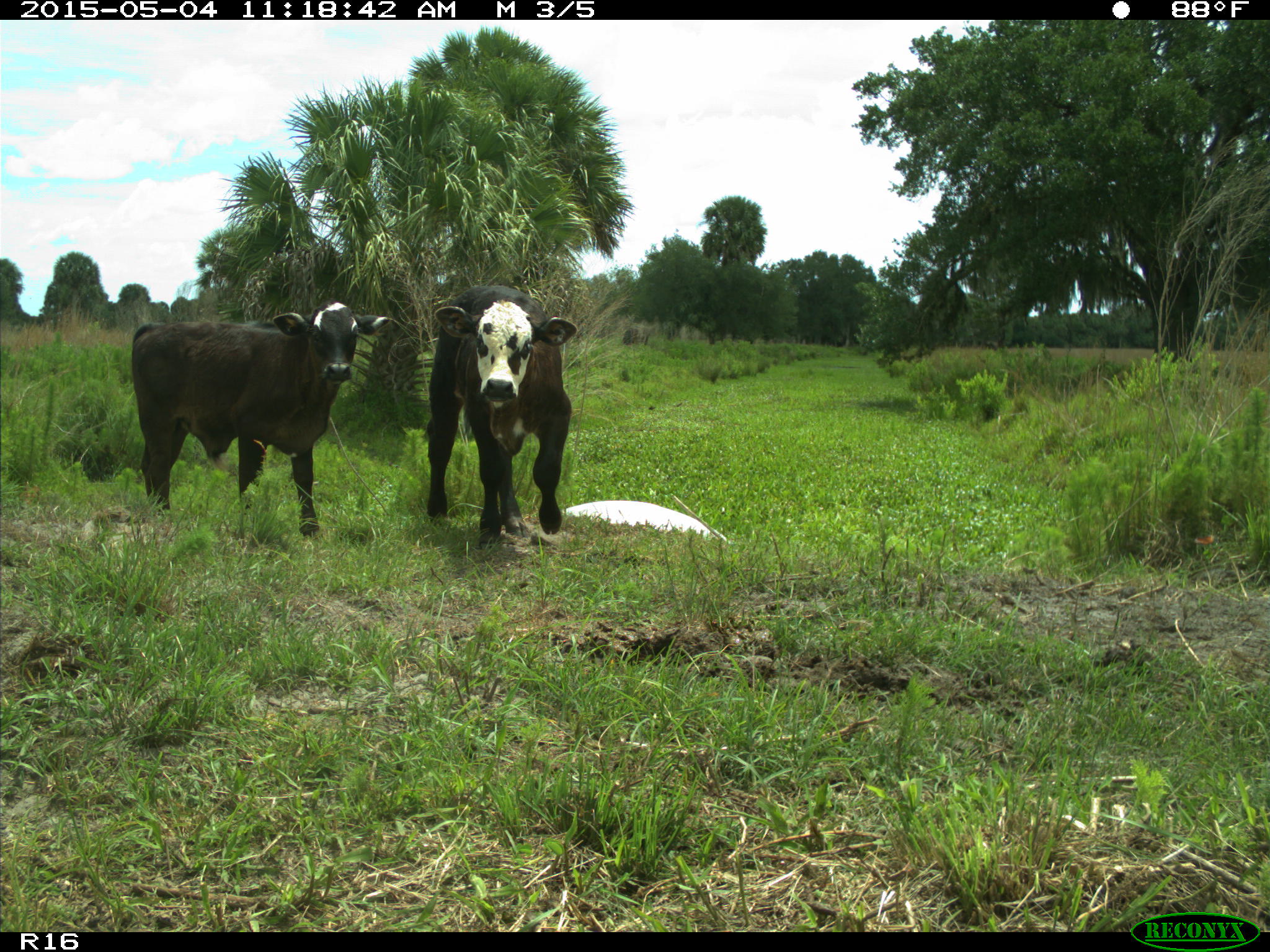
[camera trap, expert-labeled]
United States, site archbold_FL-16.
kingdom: Animalia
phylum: Chordata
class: Mammalia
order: Artiodactyla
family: Bovidae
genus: Bos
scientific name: Bos taurus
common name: domestic cow